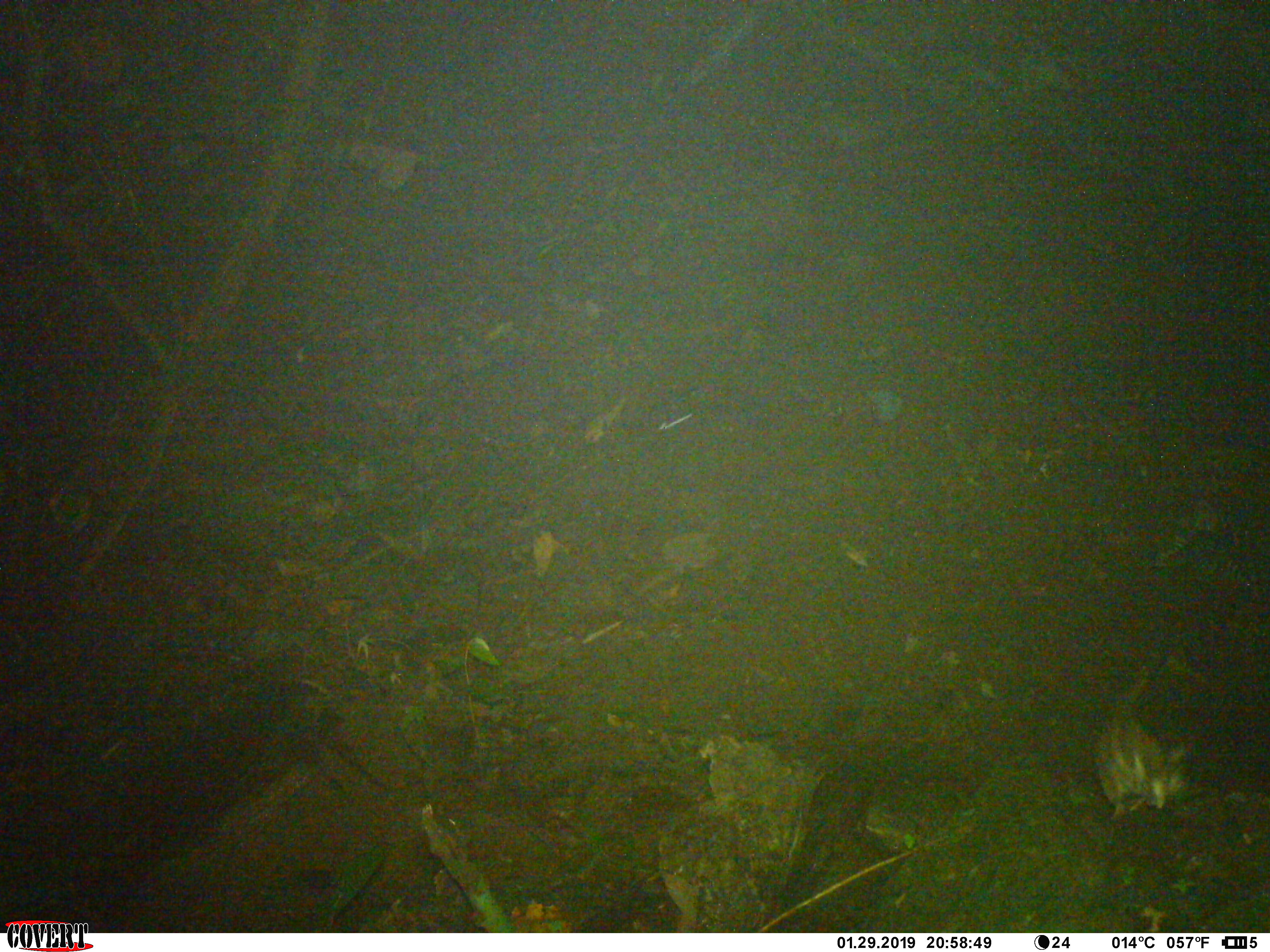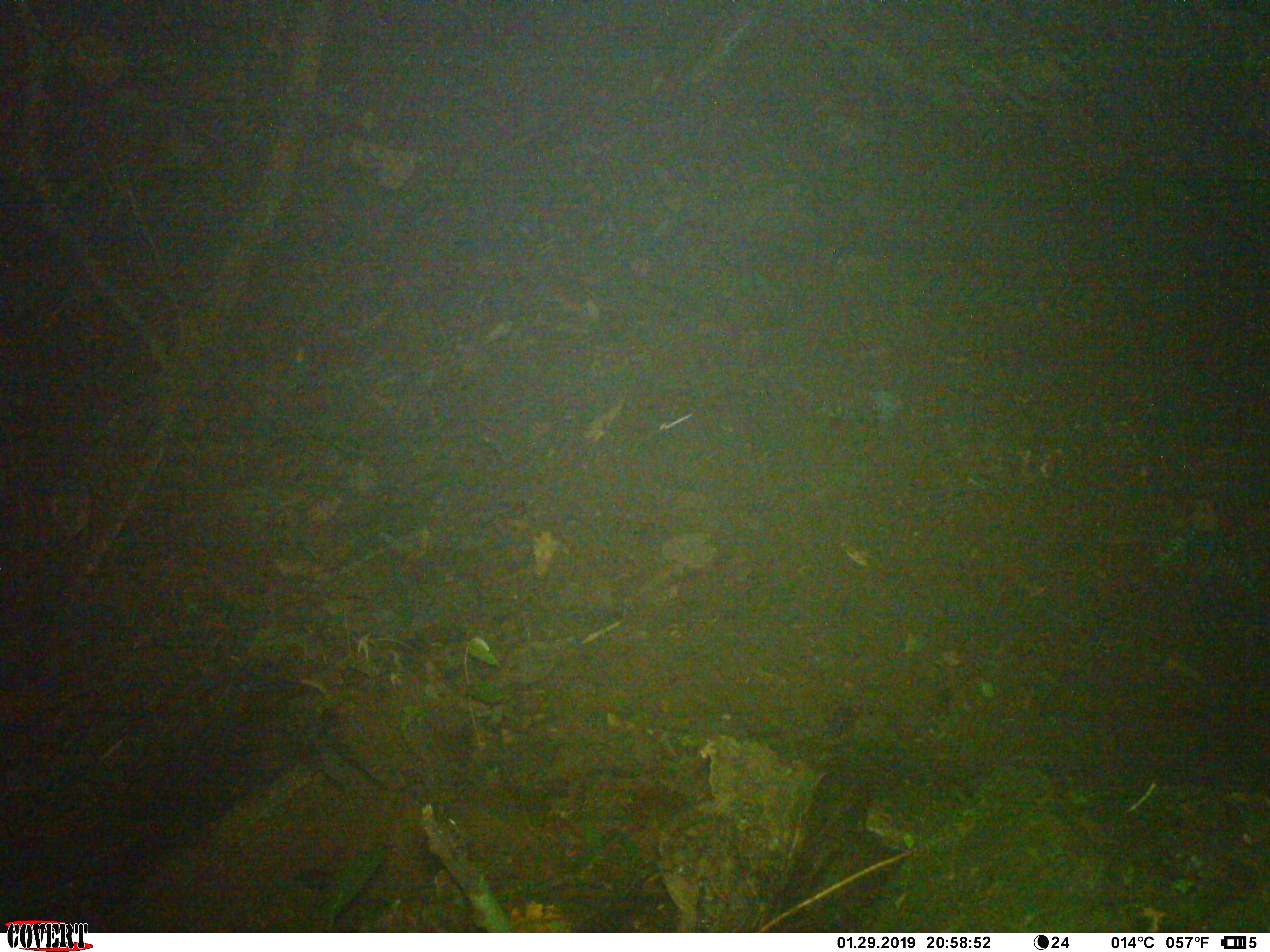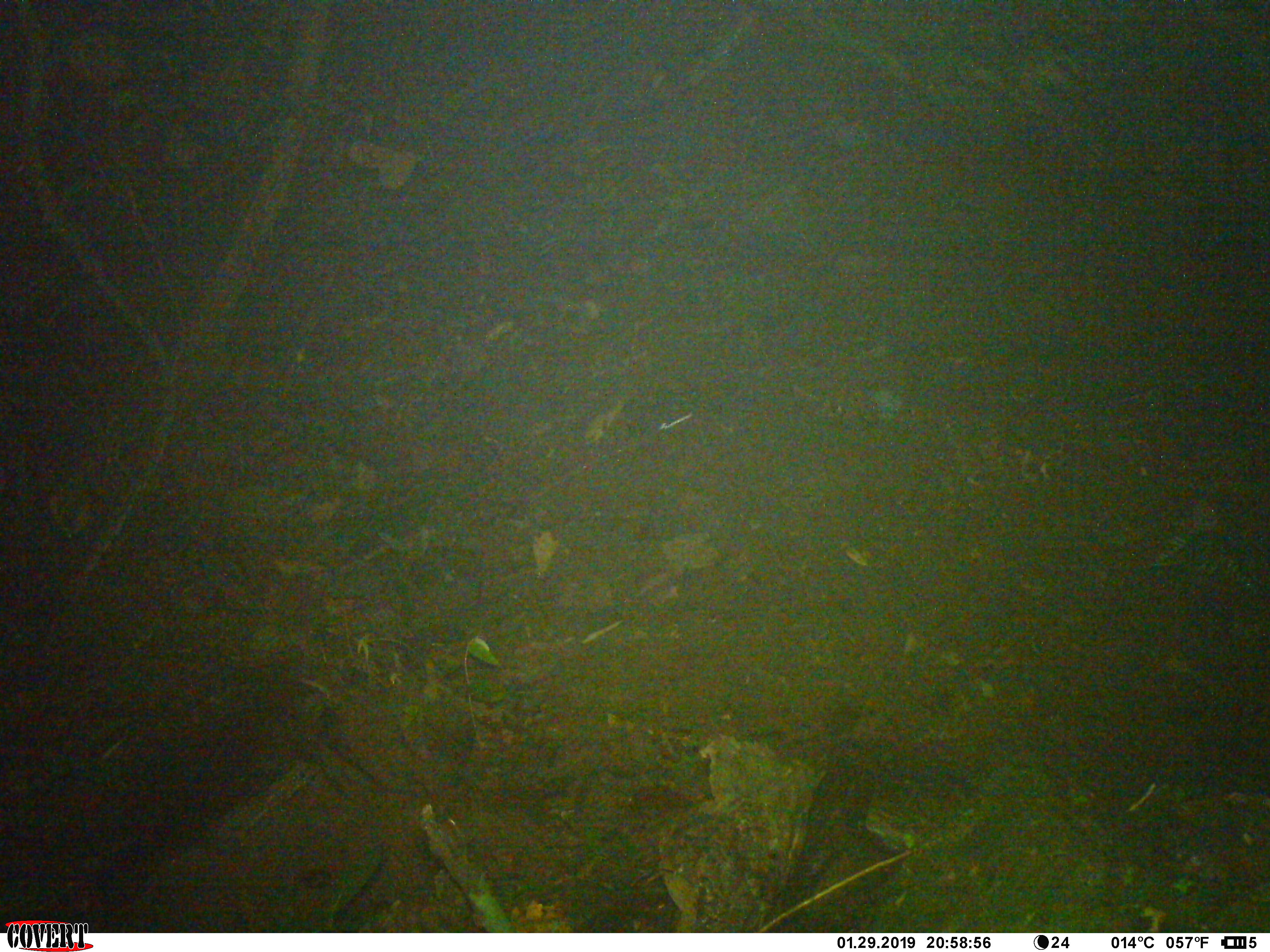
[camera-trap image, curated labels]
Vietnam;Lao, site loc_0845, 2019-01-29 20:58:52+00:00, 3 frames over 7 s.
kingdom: Animalia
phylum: Chordata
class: Mammalia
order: Rodentia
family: Muridae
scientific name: Muridae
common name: old-world mice and rats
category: unidentified murid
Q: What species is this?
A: Unidentified murid (old-world mice and rats) (Muridae).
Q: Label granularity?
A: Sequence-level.